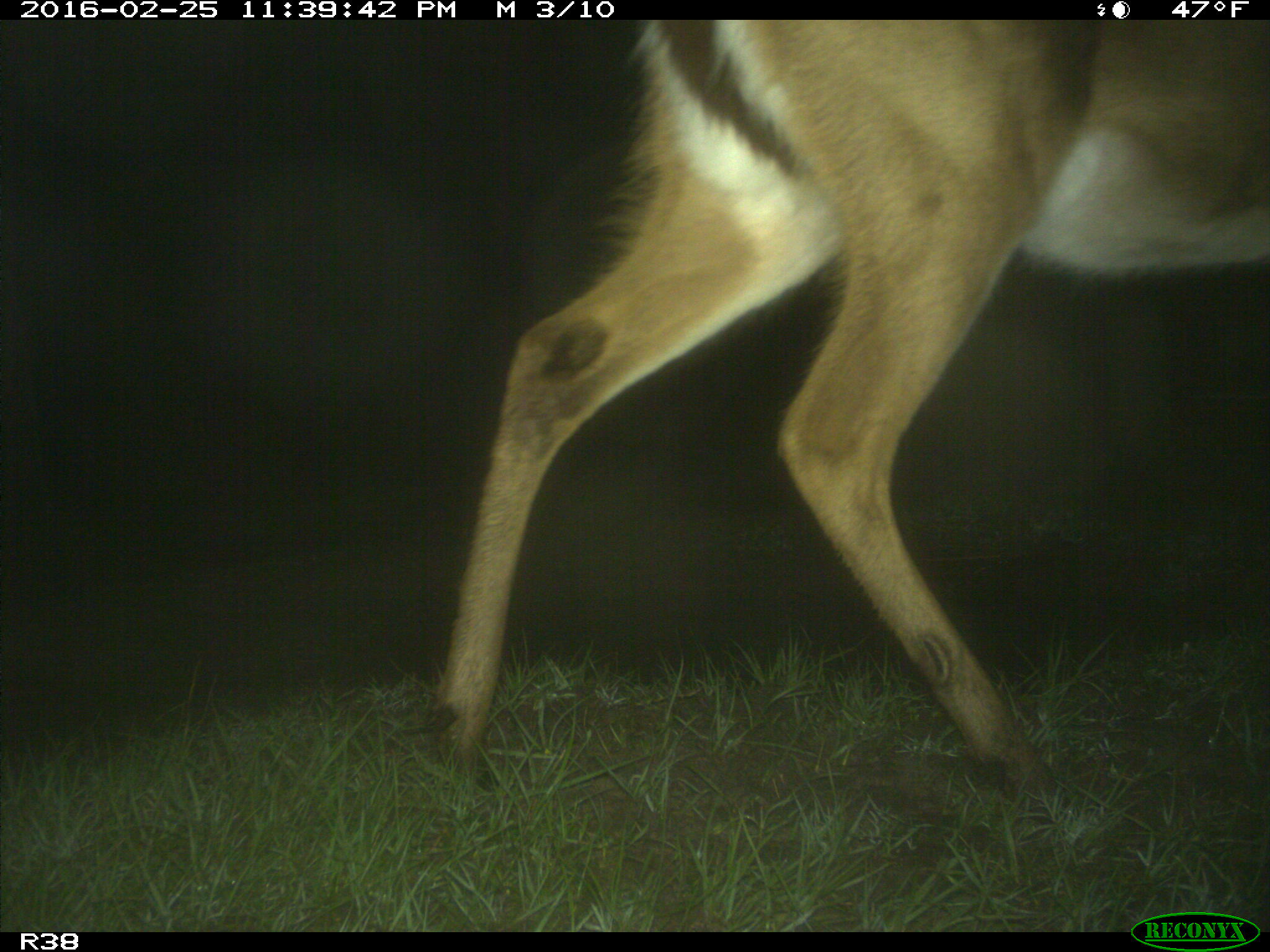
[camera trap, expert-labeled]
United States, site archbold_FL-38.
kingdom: Animalia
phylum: Chordata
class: Mammalia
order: Artiodactyla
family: Cervidae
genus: Odocoileus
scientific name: Odocoileus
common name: deer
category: unidentified deer